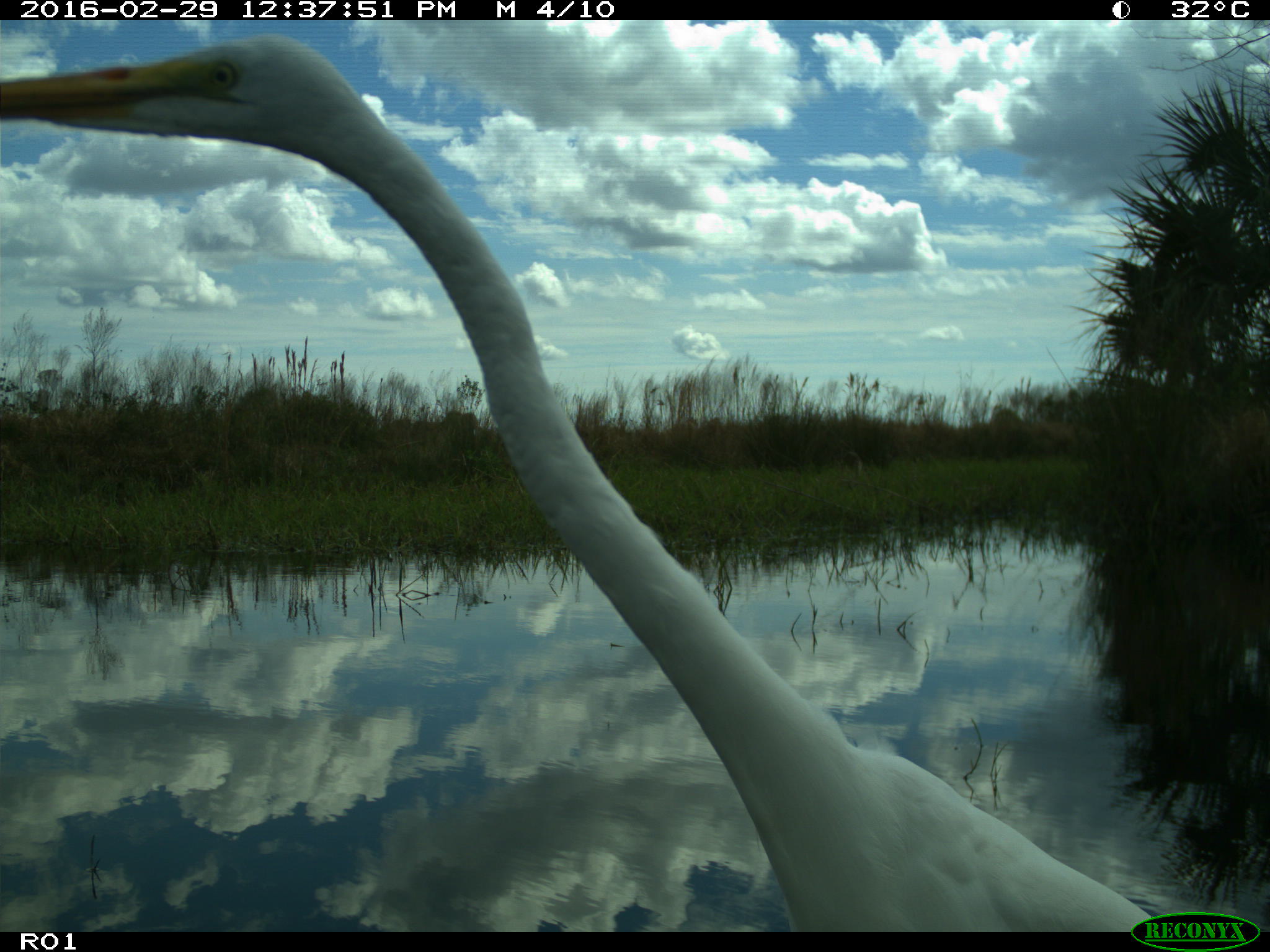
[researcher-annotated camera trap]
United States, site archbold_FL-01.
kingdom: Animalia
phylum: Chordata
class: Aves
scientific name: Aves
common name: birds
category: unidentified bird